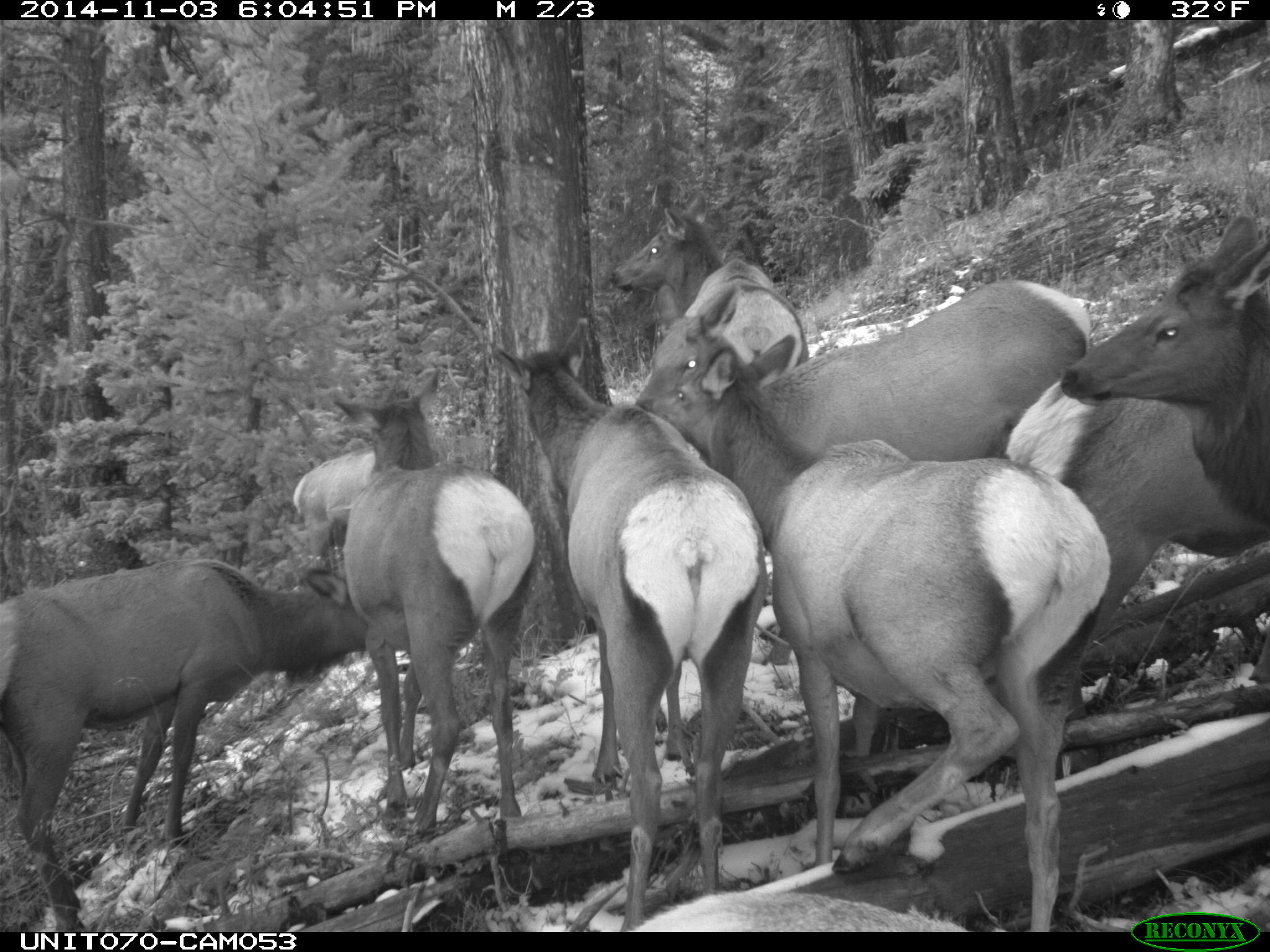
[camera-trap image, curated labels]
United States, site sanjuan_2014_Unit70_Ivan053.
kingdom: Animalia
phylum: Chordata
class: Mammalia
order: Artiodactyla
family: Cervidae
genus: Cervus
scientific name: Cervus elaphus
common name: red deer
Cervus elaphus (red deer).